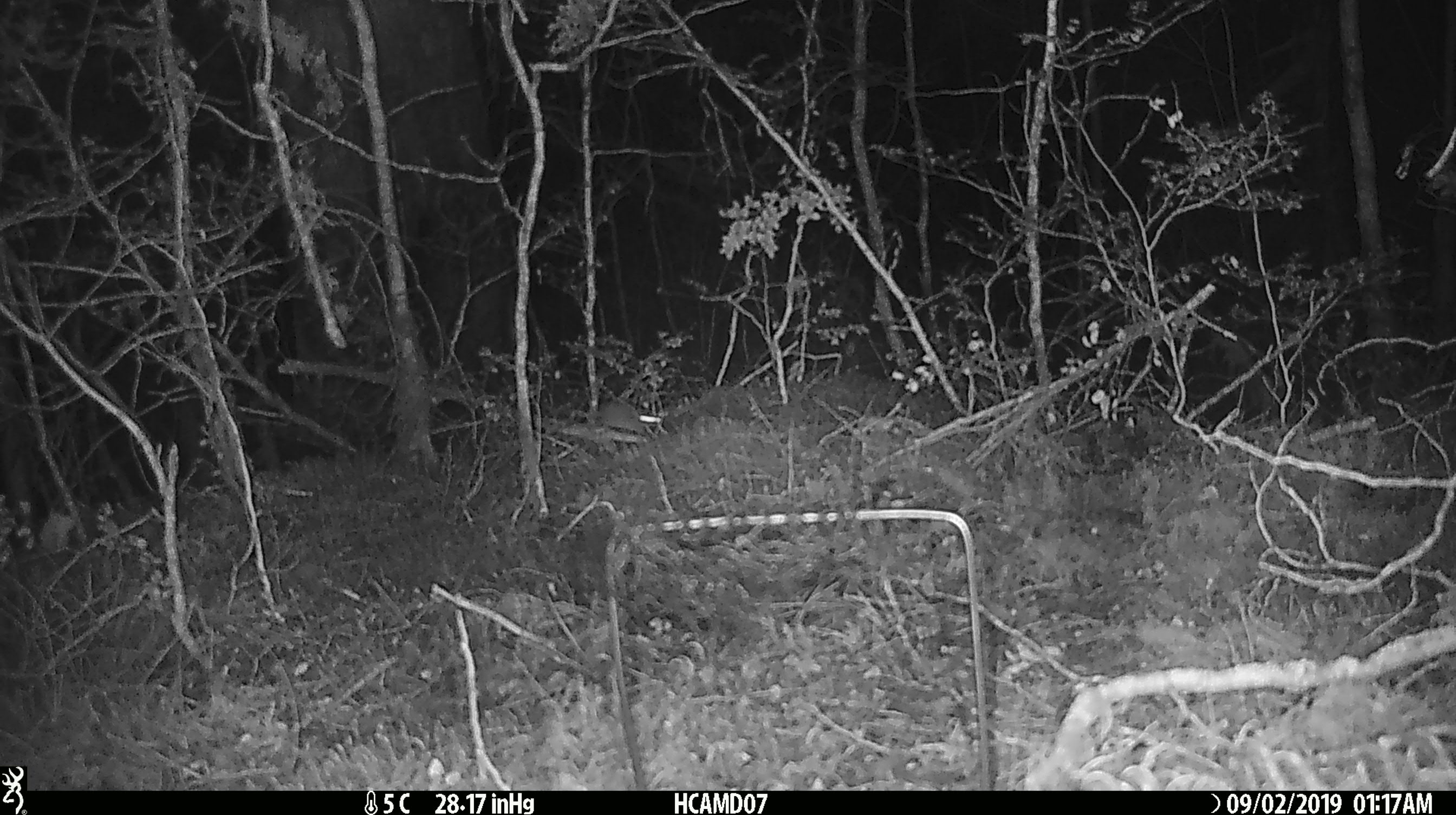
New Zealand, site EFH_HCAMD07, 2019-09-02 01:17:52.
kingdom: Animalia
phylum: Chordata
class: Mammalia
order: Rodentia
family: Muridae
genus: Mus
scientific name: Mus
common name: mouse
Mouse (Mus).